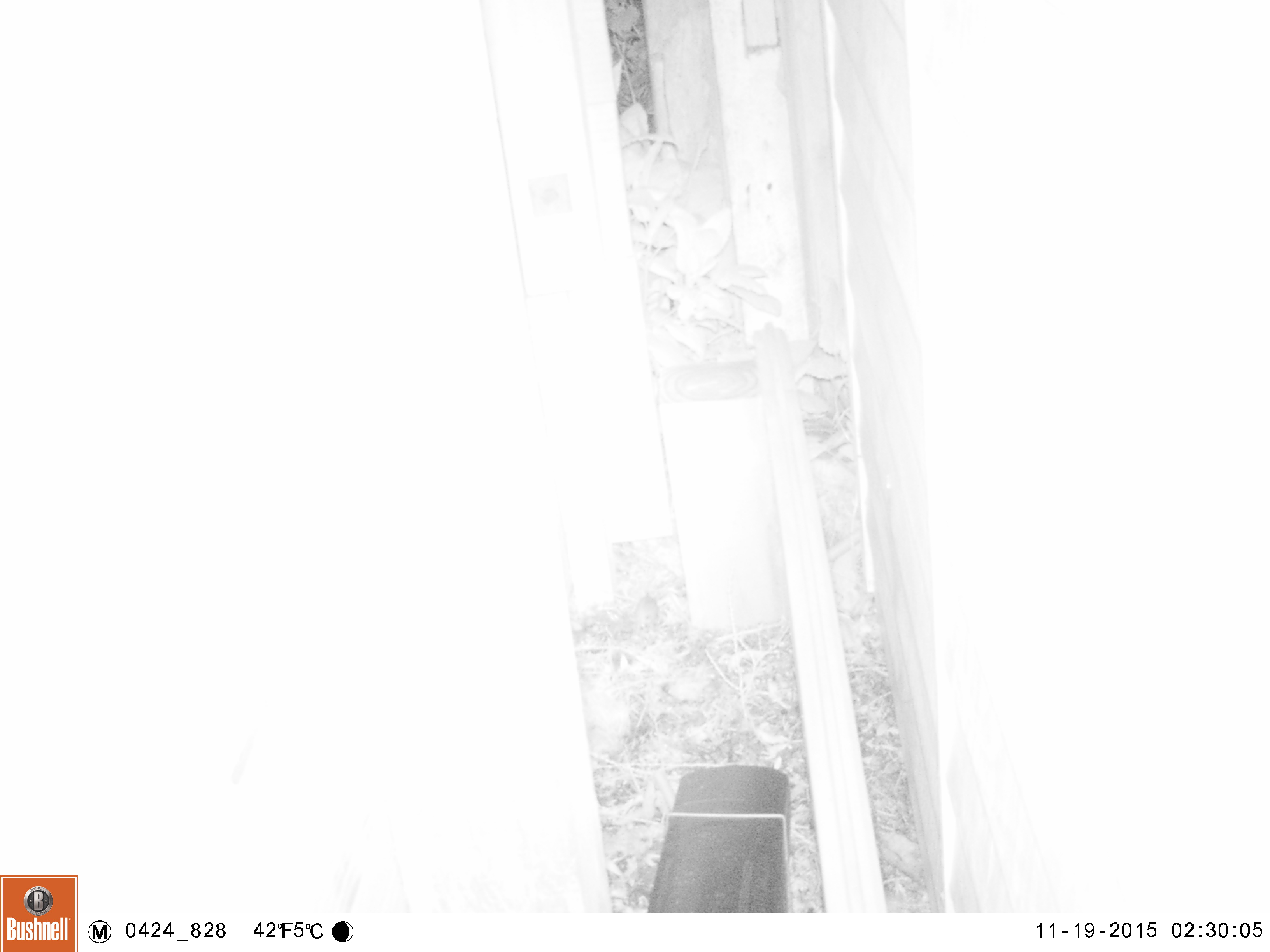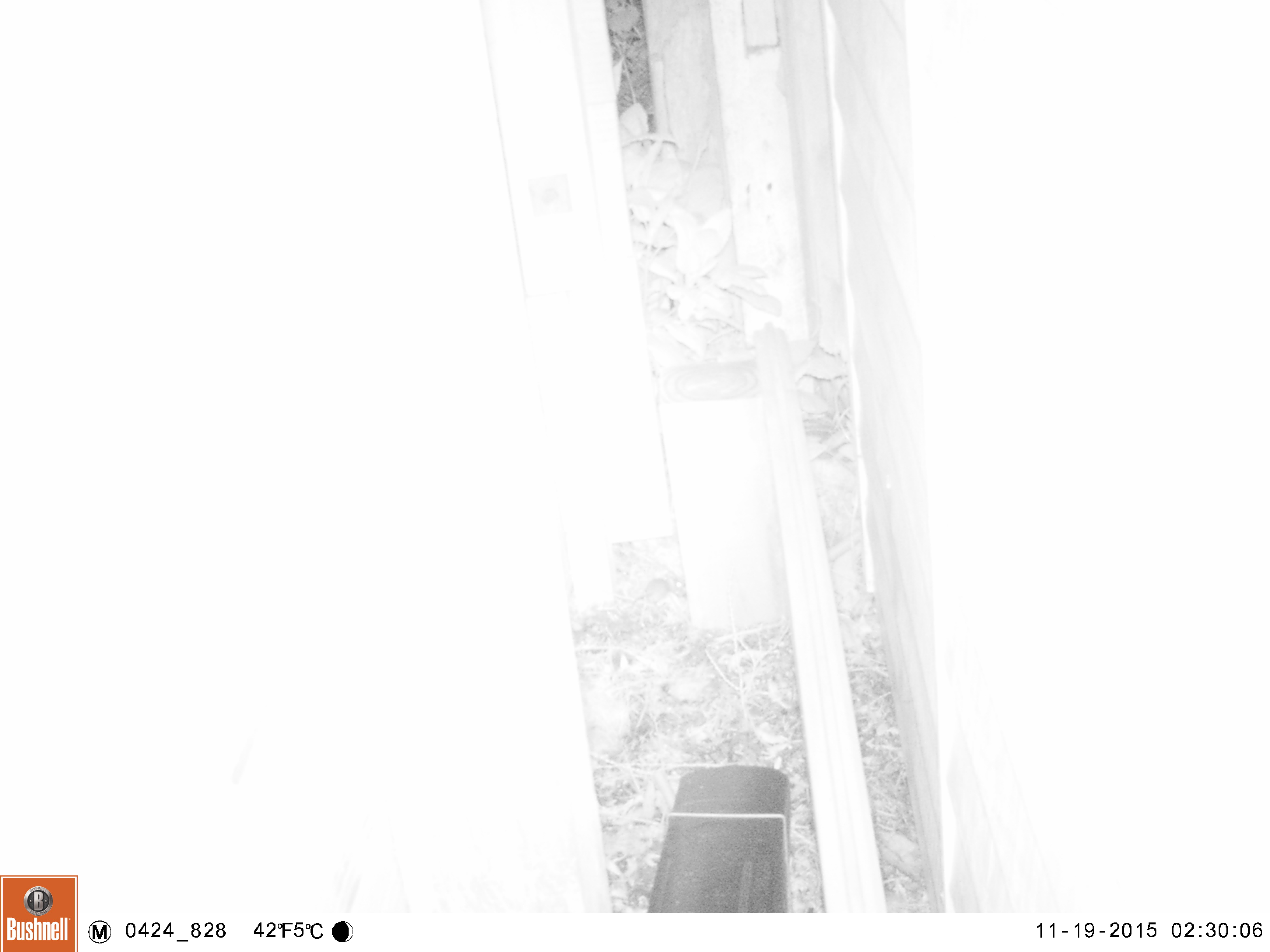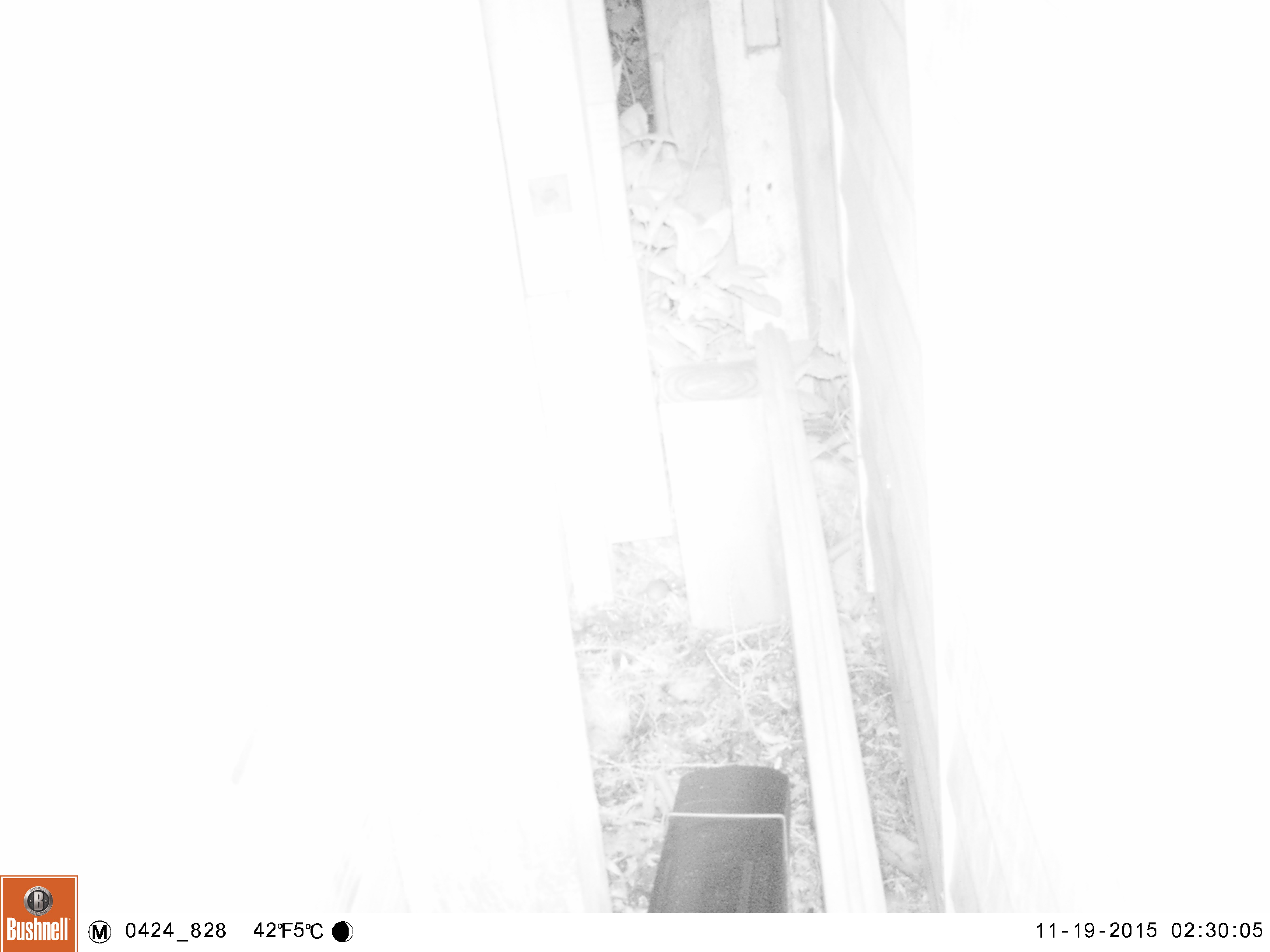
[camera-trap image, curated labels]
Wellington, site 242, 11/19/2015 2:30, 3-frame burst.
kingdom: Animalia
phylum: Chordata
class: Mammalia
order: Rodentia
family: Muridae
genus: Mus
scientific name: Mus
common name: mouse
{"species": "mouse (Mus)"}